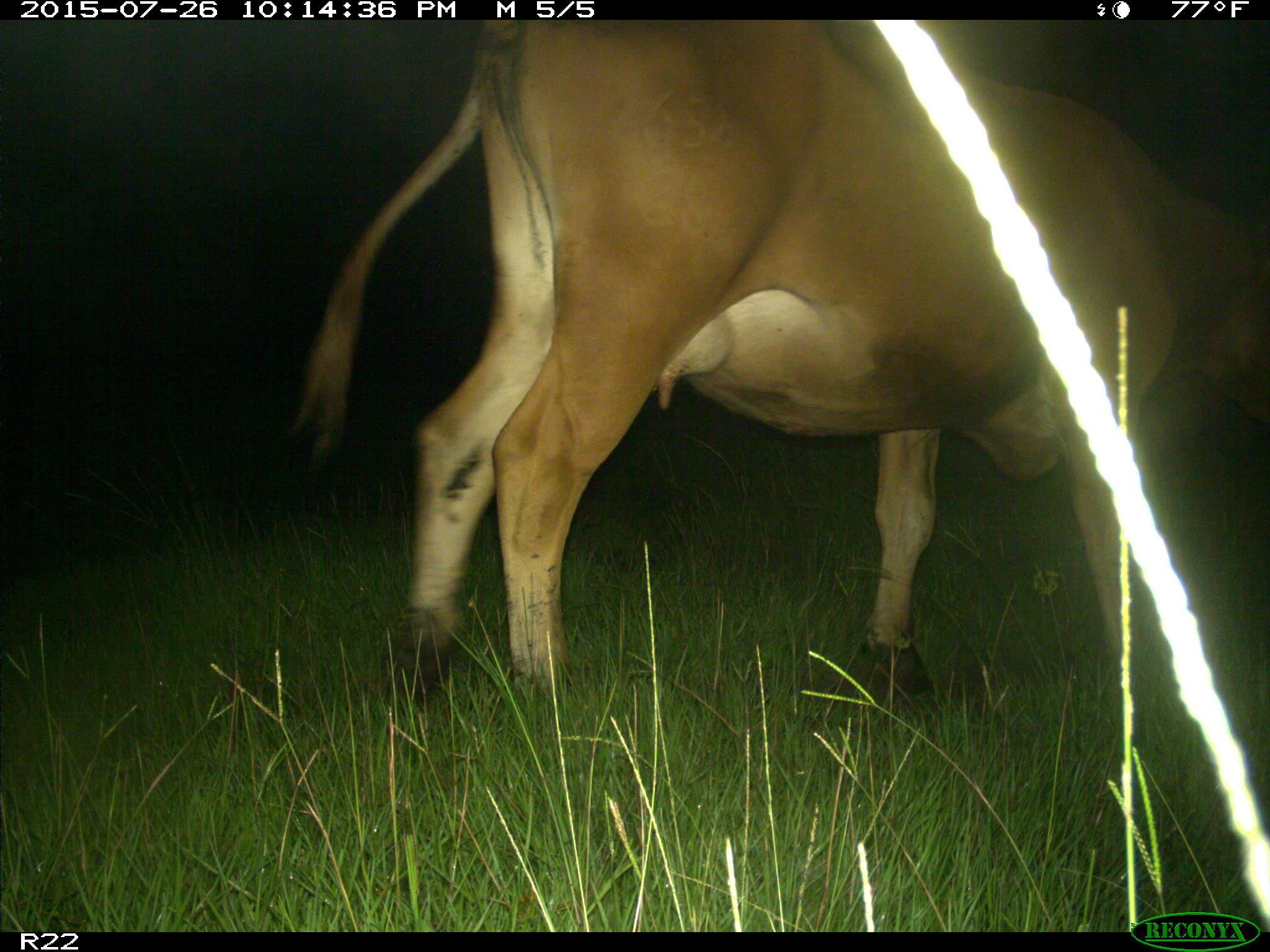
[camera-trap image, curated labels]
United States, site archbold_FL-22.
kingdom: Animalia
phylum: Chordata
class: Mammalia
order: Artiodactyla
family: Bovidae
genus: Bos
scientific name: Bos taurus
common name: domestic cow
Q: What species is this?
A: Bos taurus (domestic cow).